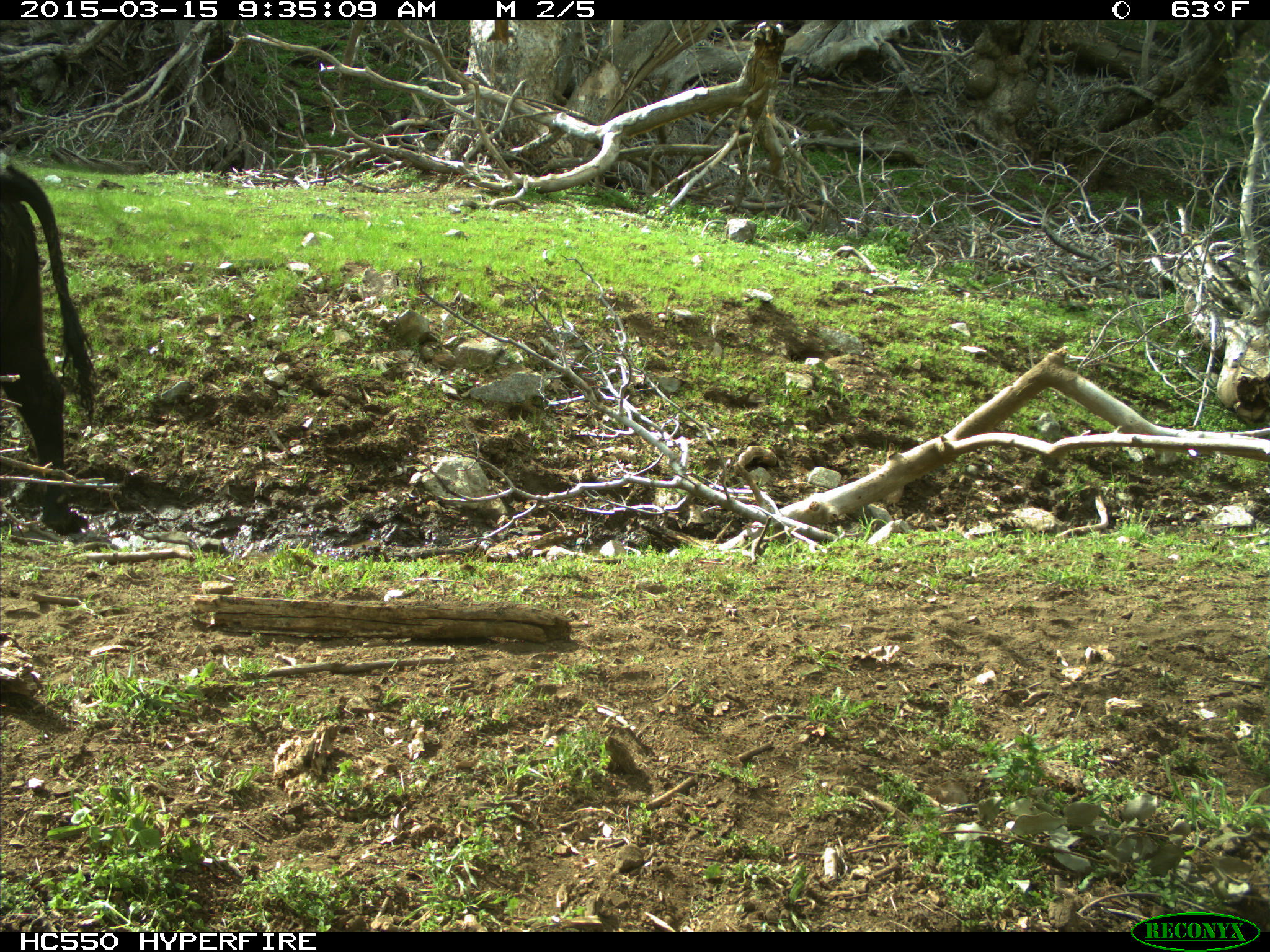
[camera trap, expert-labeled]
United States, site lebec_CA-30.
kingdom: Animalia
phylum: Chordata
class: Mammalia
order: Artiodactyla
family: Bovidae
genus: Bos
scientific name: Bos taurus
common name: domestic cow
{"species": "Bos taurus (domestic cow)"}